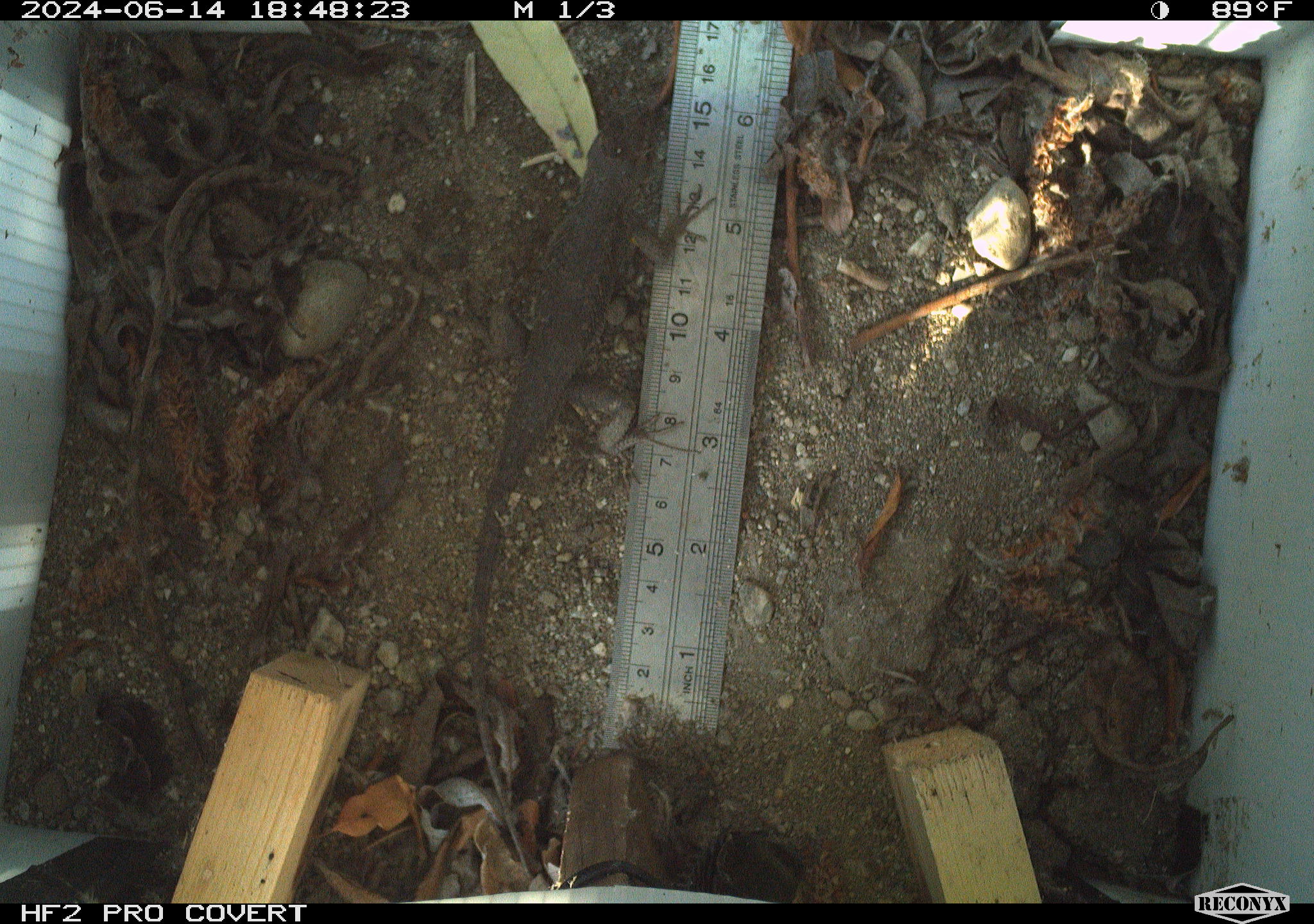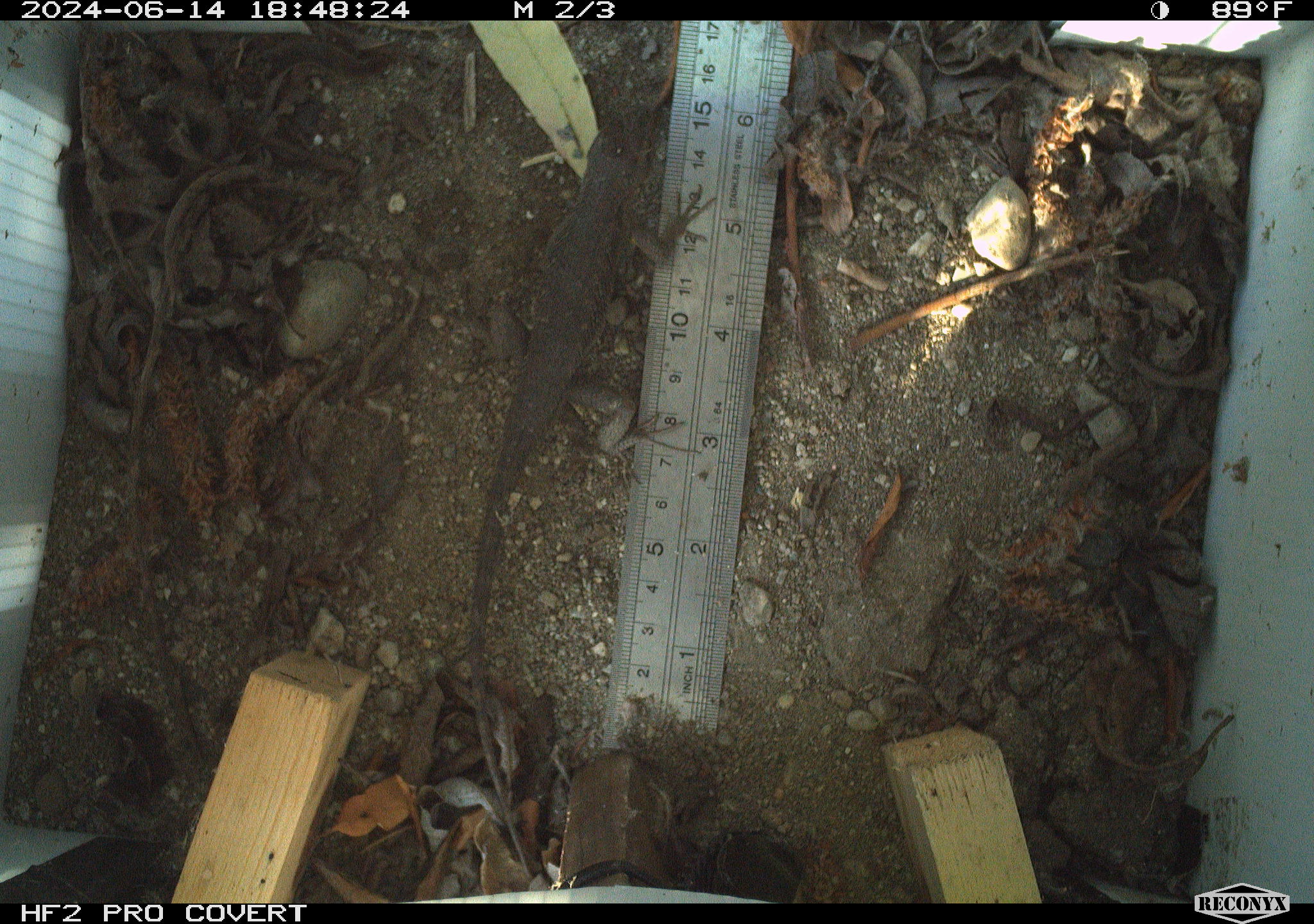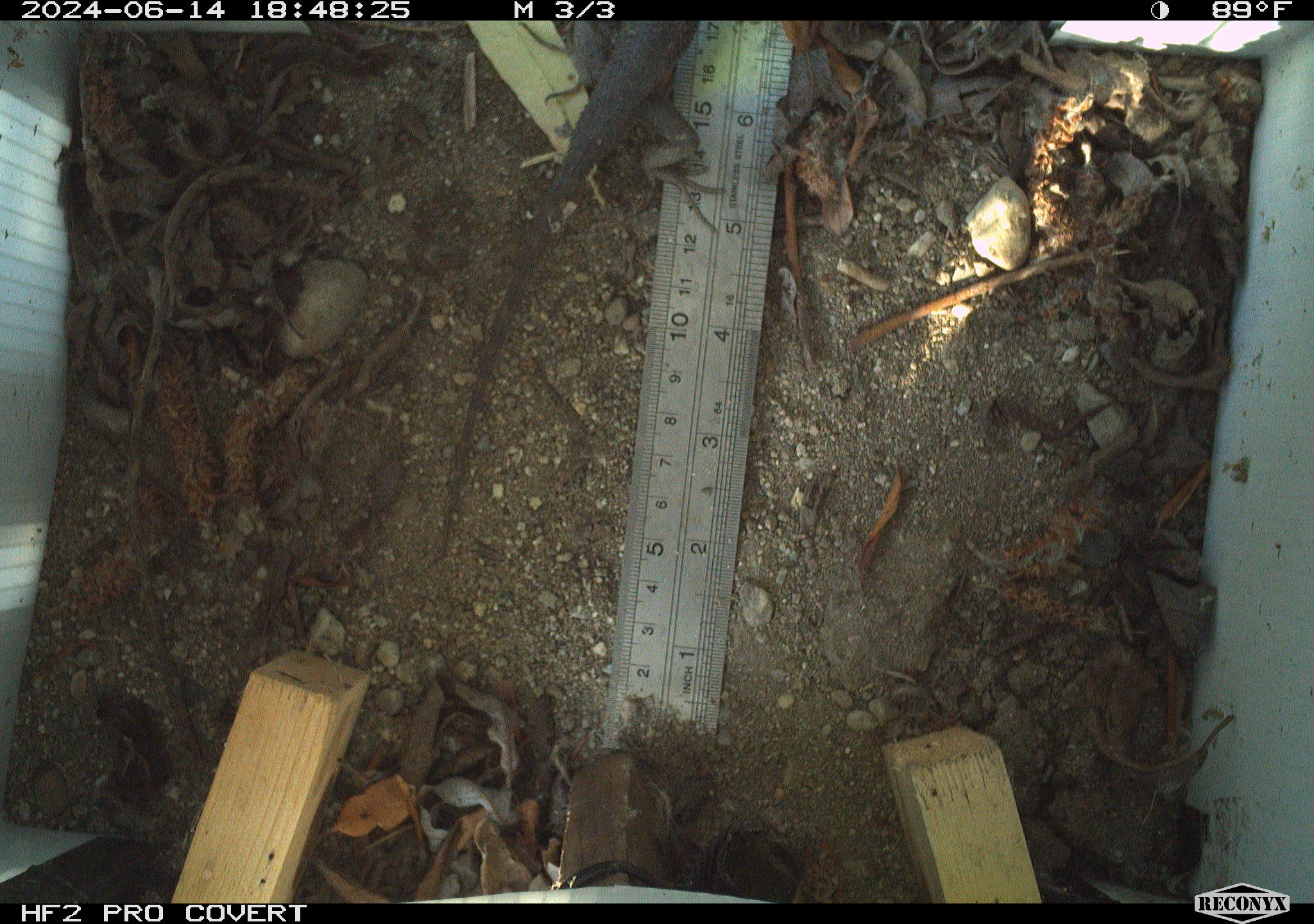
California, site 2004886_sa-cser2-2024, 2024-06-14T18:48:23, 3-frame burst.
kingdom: Animalia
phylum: Chordata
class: Reptilia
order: Squamata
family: Phrynosomatidae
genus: Sceloporus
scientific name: Sceloporus occidentalis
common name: western fence lizard